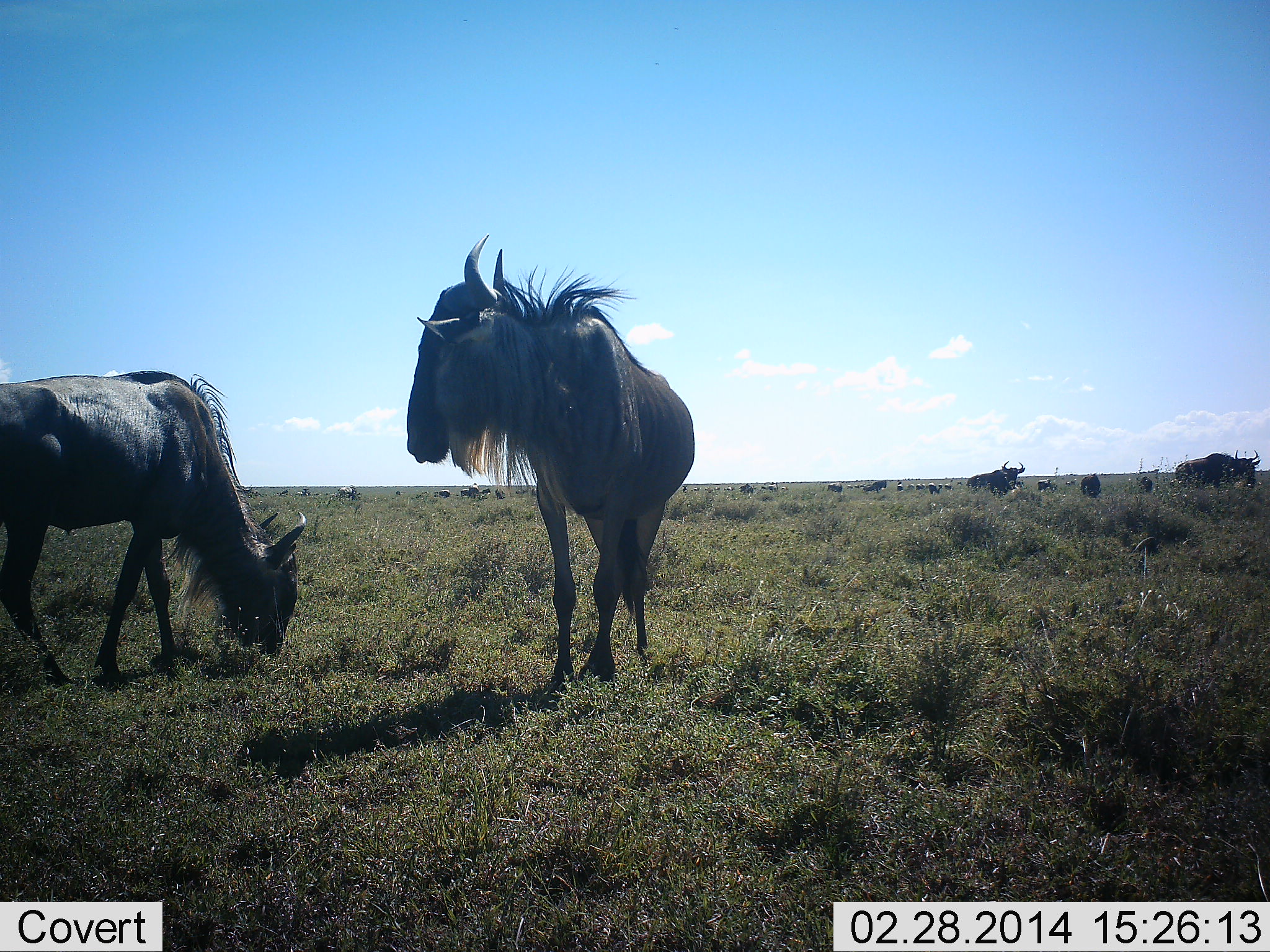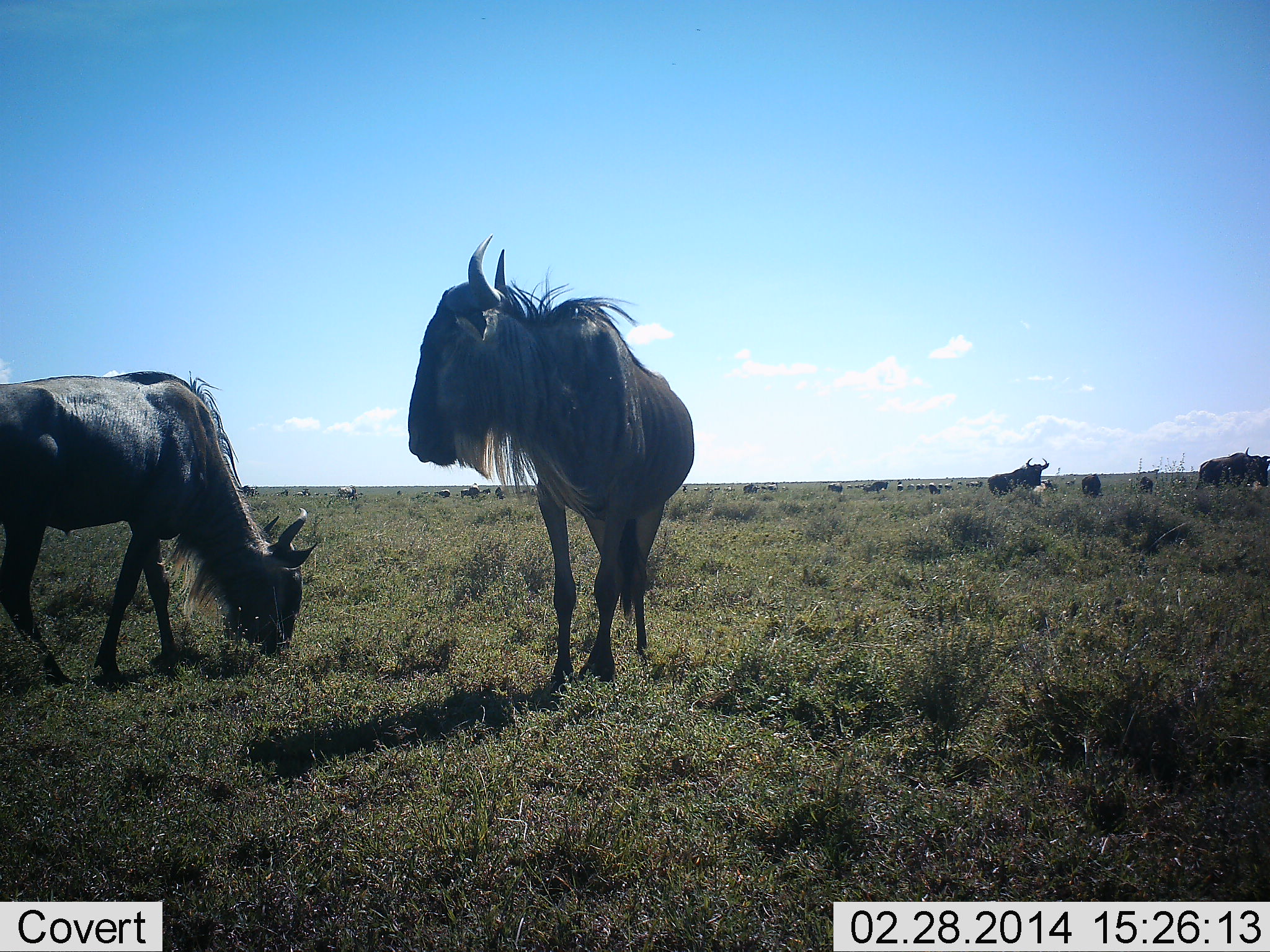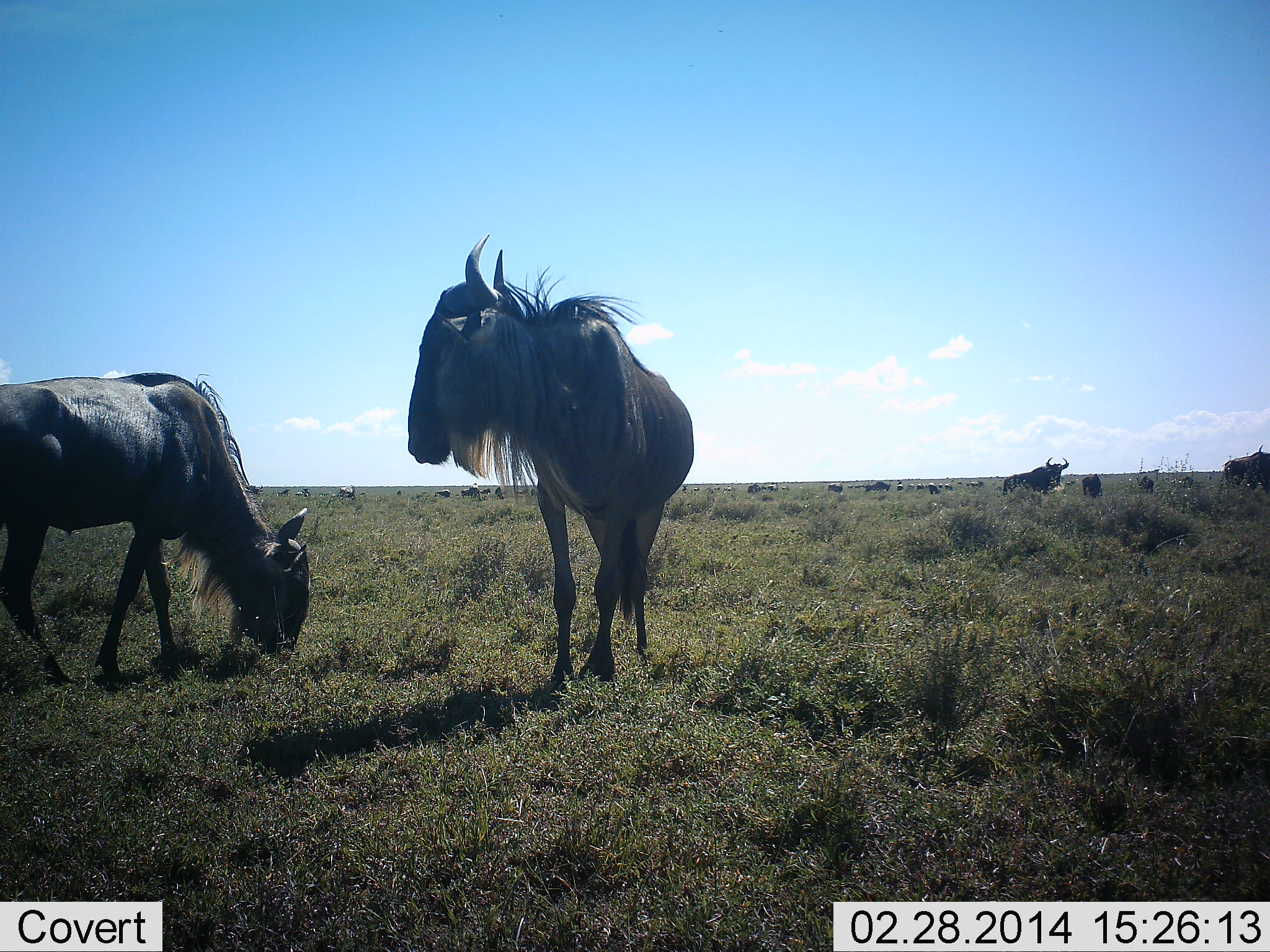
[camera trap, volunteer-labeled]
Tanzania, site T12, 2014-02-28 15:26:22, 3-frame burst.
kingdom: Animalia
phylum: Chordata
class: Mammalia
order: Artiodactyla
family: Bovidae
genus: Connochaetes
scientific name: Connochaetes taurinus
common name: blue wildebeest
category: wildebeest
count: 11-50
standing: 91%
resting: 0%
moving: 64%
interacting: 0%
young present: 0%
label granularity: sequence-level